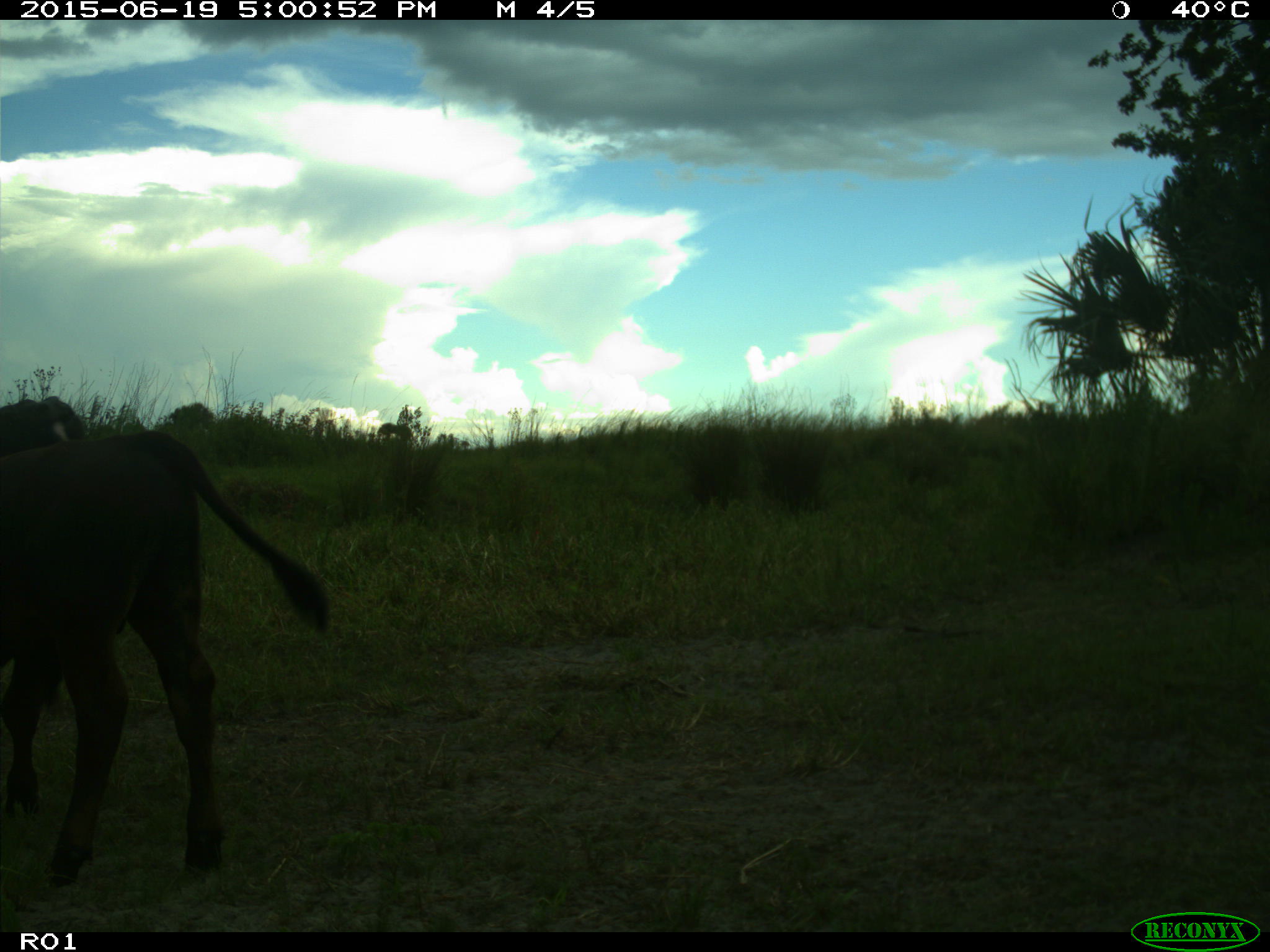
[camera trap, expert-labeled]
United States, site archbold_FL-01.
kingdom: Animalia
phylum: Chordata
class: Mammalia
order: Artiodactyla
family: Bovidae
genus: Bos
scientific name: Bos taurus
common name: domestic cow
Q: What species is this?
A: Bos taurus (domestic cow).